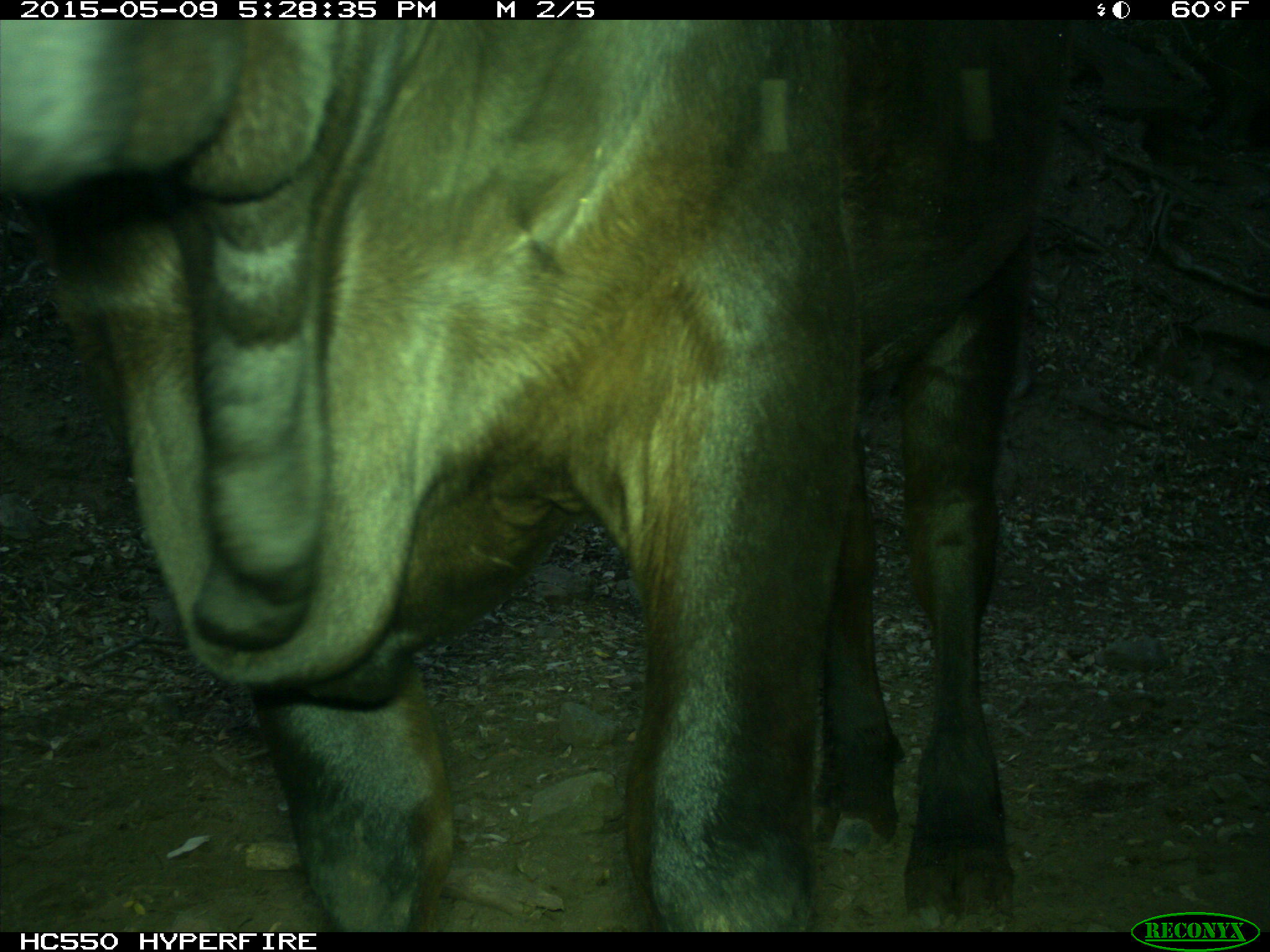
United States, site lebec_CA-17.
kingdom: Animalia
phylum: Chordata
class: Mammalia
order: Artiodactyla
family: Bovidae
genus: Bos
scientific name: Bos taurus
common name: domestic cow